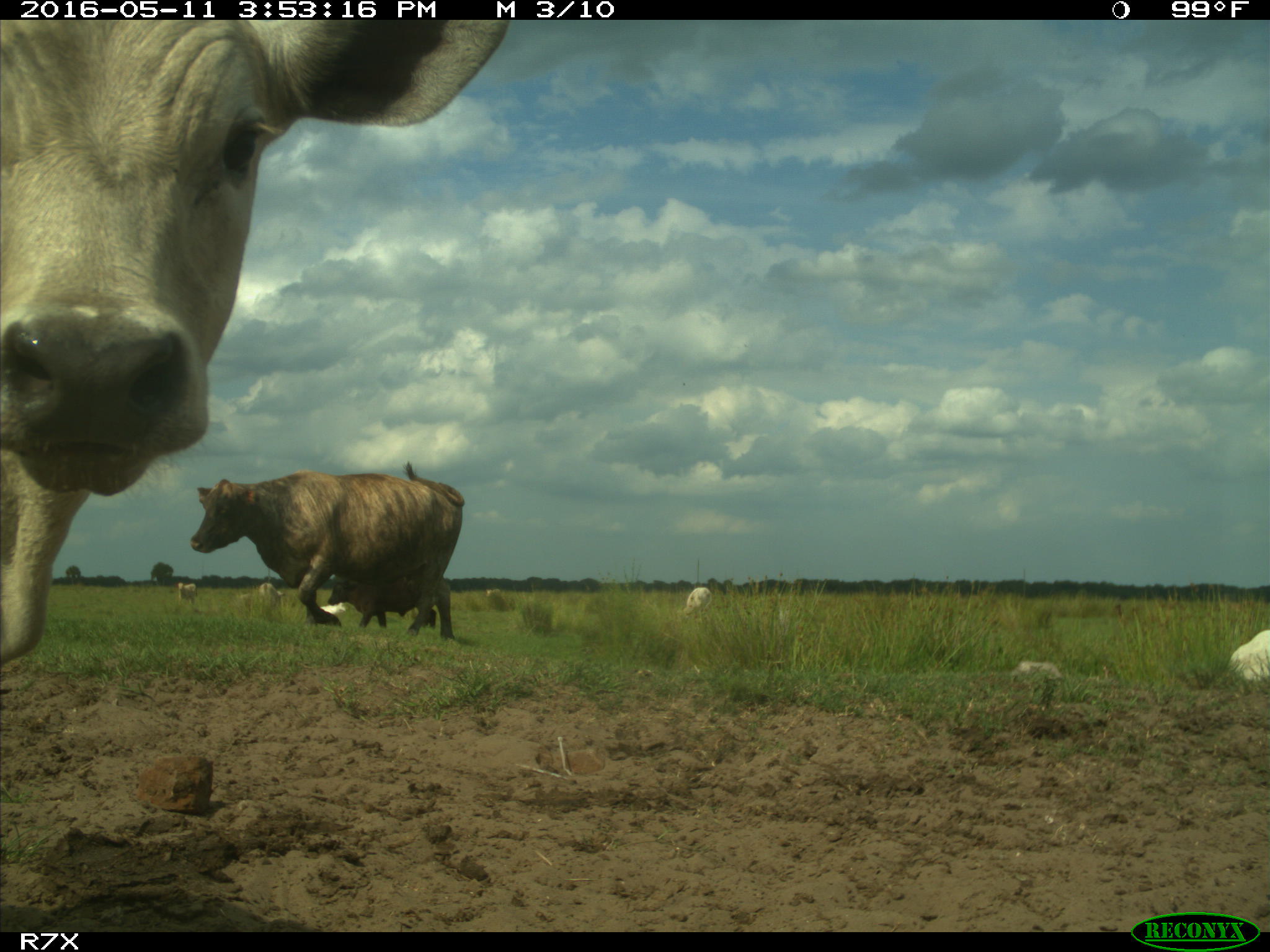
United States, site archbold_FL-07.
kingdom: Animalia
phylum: Chordata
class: Mammalia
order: Artiodactyla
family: Bovidae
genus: Bos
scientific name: Bos taurus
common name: domestic cow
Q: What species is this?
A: Bos taurus (domestic cow).